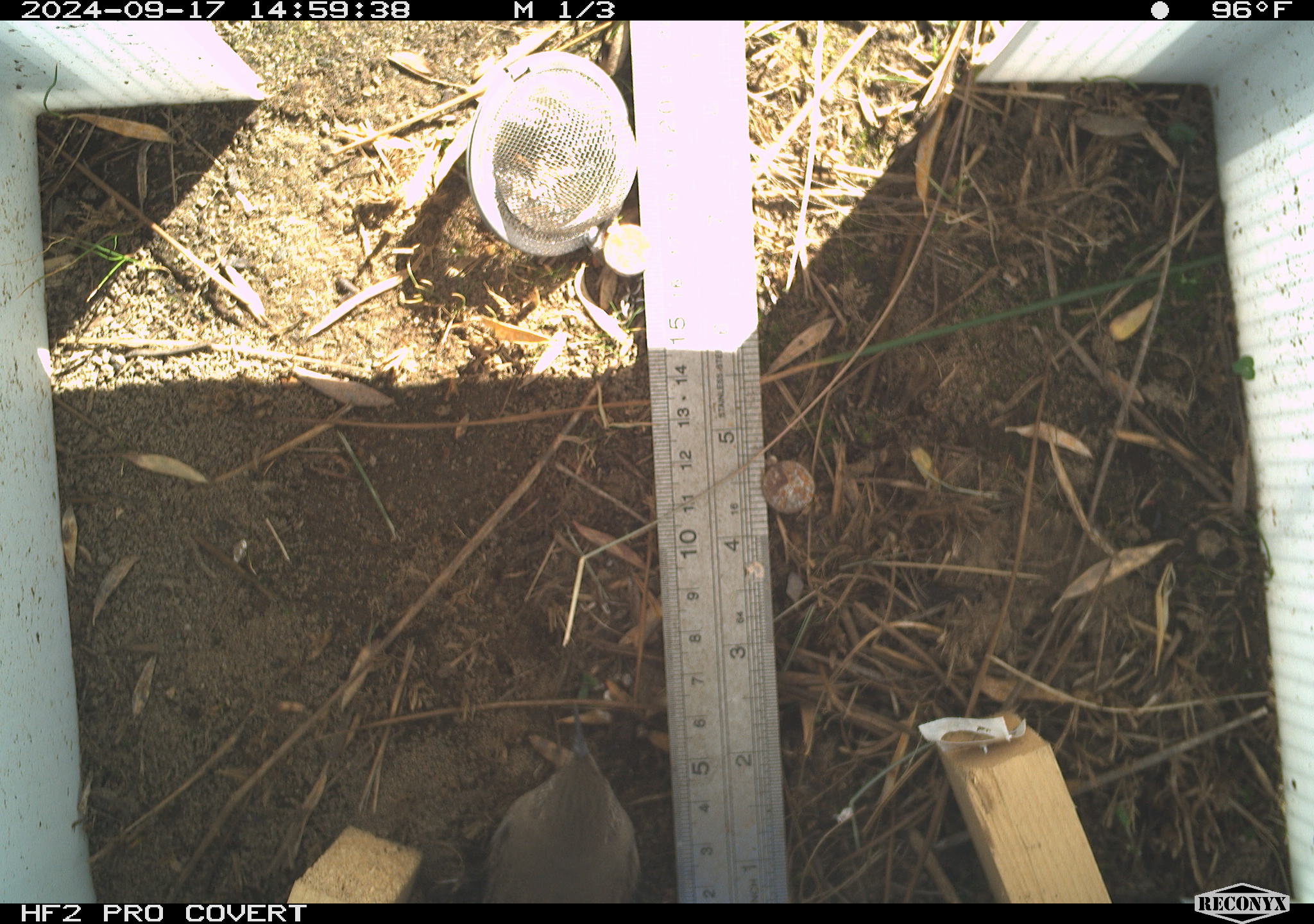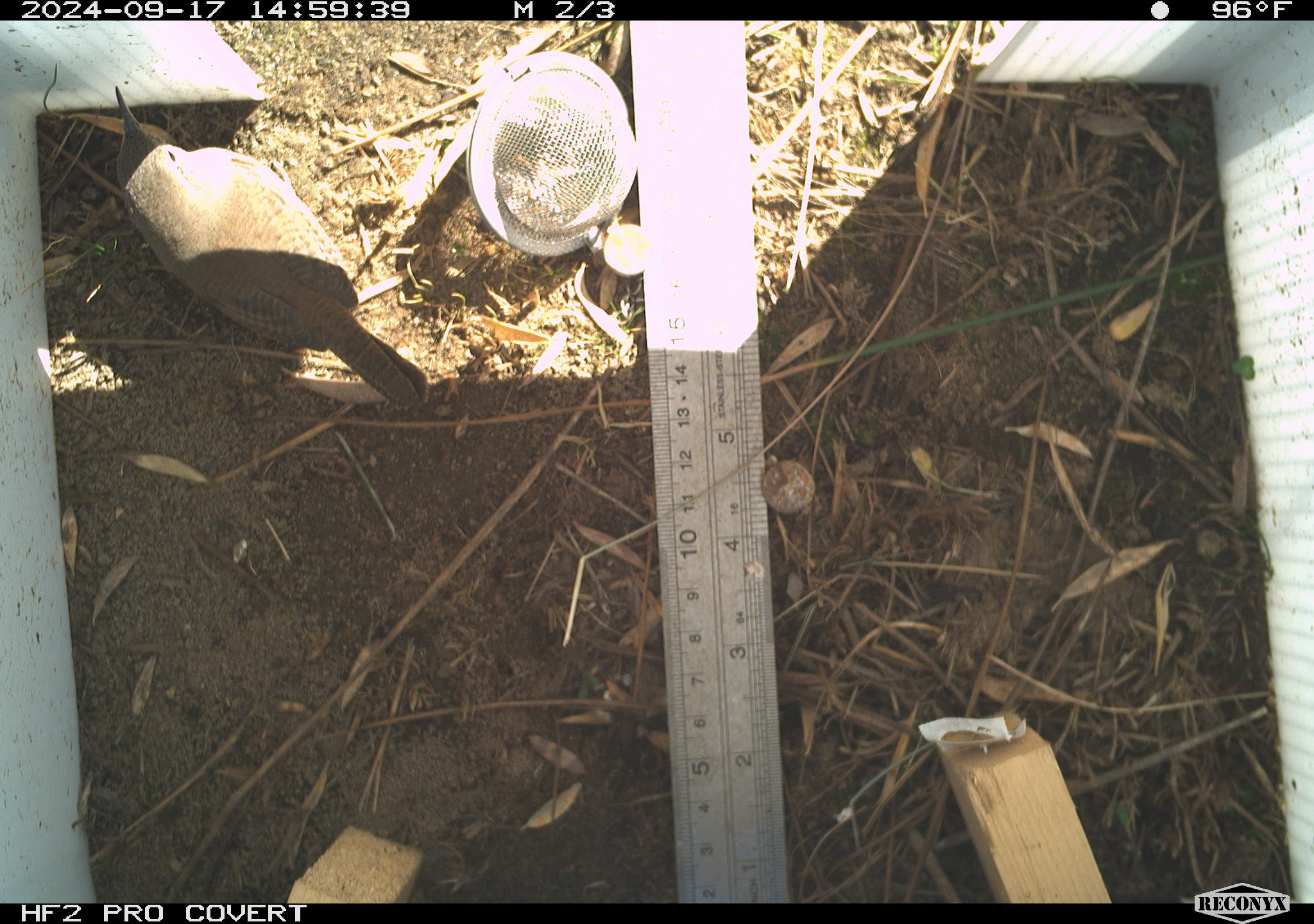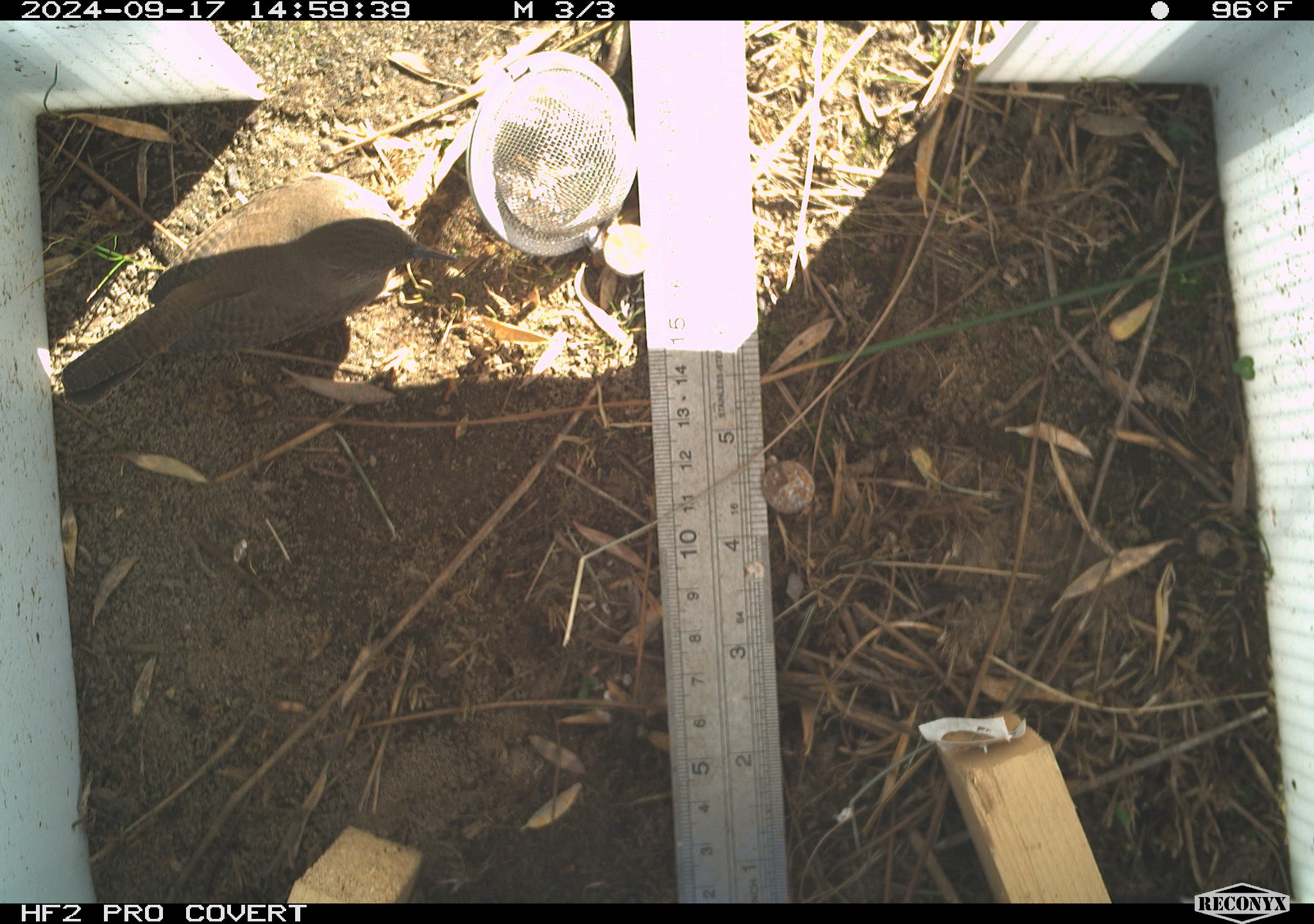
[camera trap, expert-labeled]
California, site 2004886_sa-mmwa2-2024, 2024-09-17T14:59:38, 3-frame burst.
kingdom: Animalia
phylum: Chordata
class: Aves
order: Passeriformes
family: Troglodytidae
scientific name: Troglodytidae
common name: wren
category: troglodytidae family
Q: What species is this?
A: Troglodytidae family (wren) (Troglodytidae).